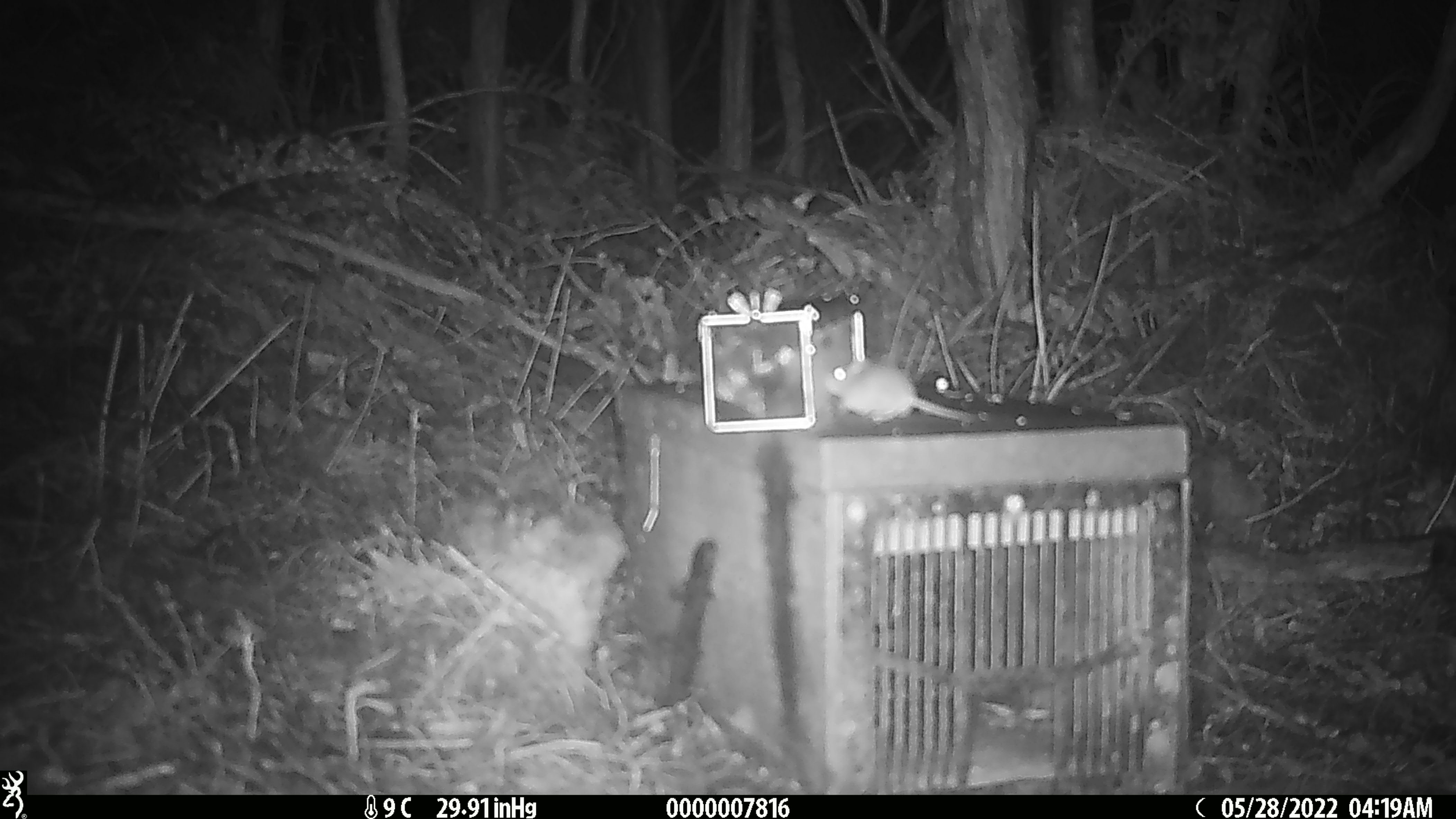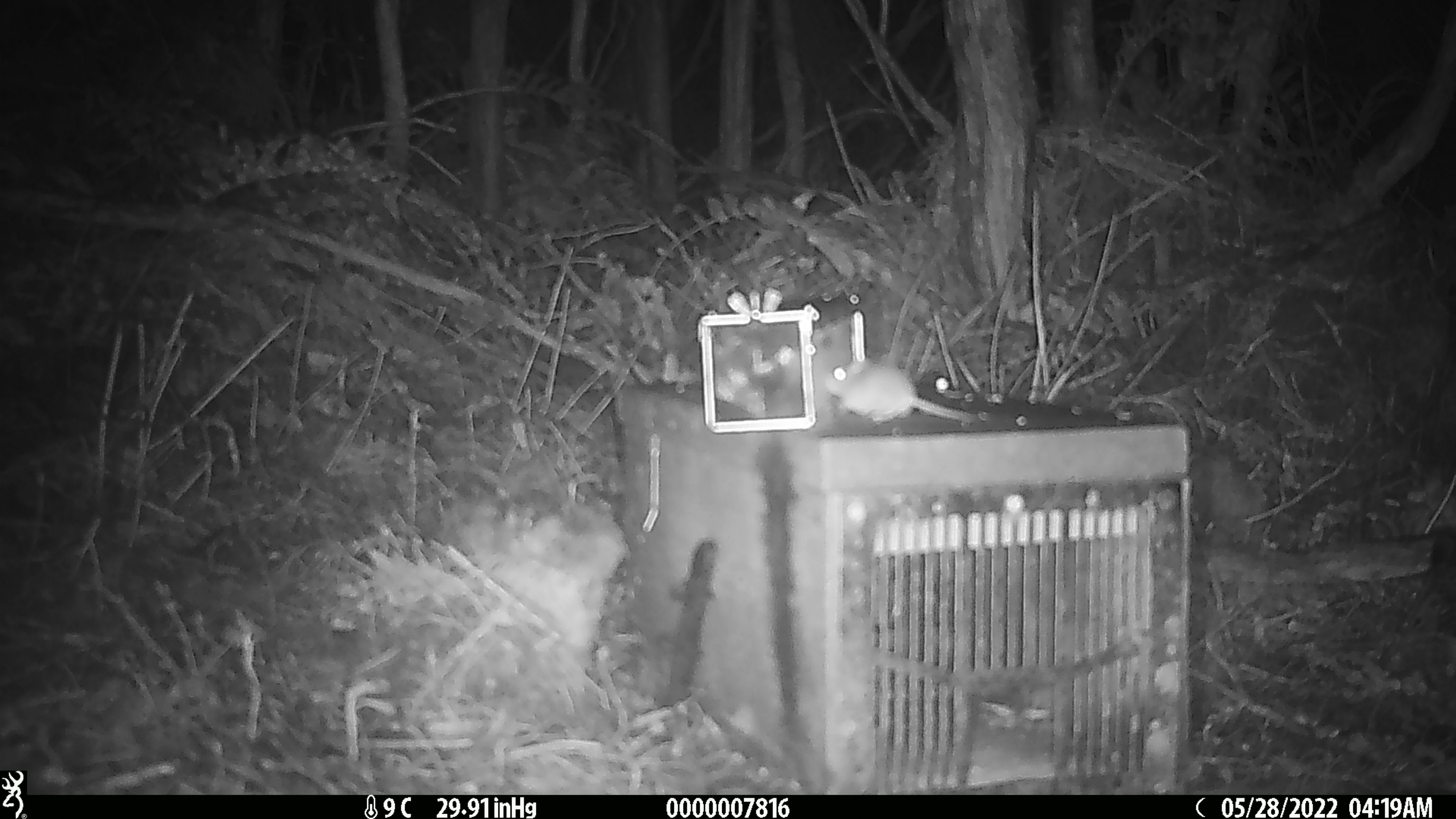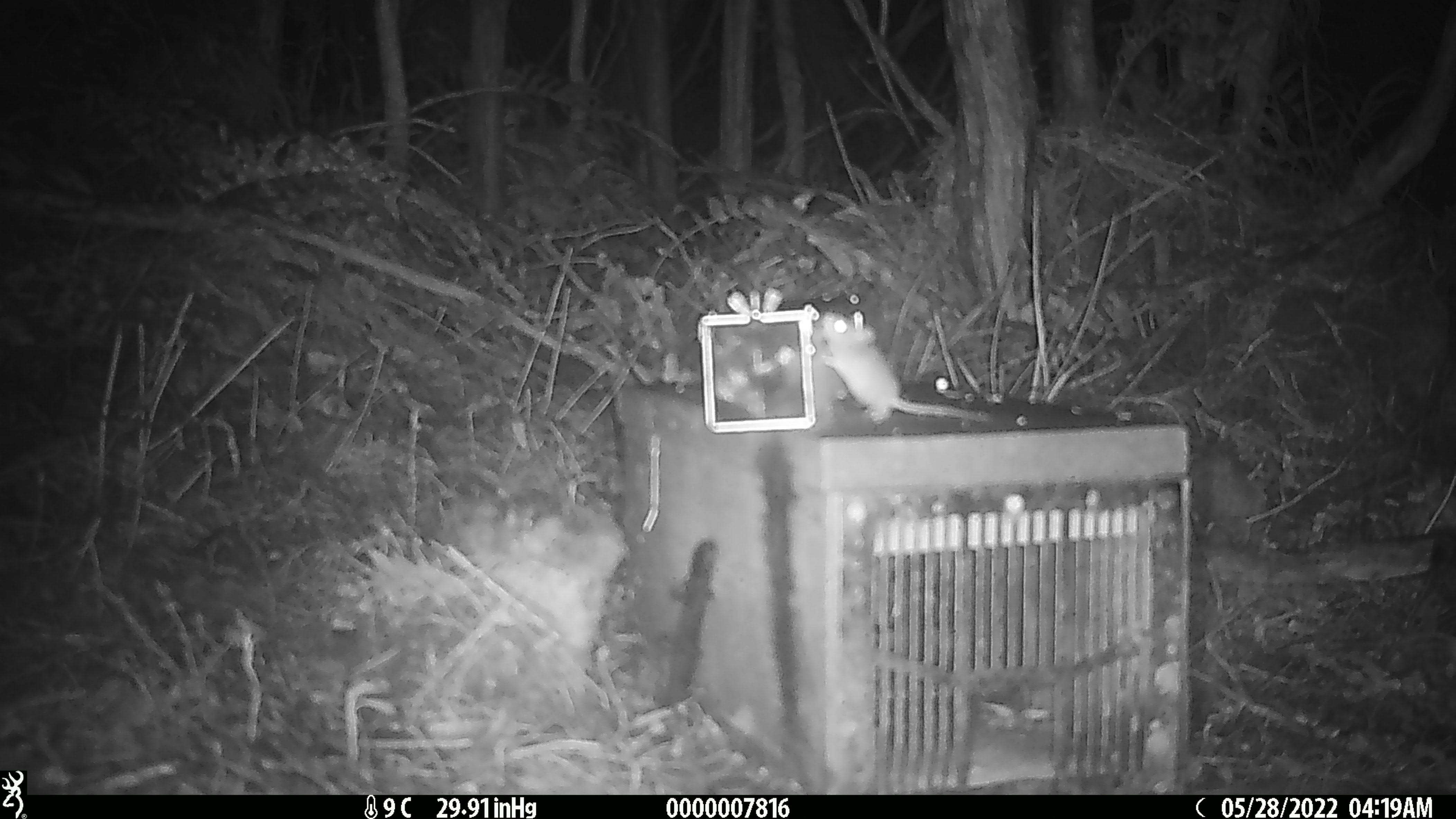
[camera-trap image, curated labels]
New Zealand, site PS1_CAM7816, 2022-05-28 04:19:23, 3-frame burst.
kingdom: Animalia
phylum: Chordata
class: Mammalia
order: Rodentia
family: Muridae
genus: Mus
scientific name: Mus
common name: mouse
Mouse (Mus).